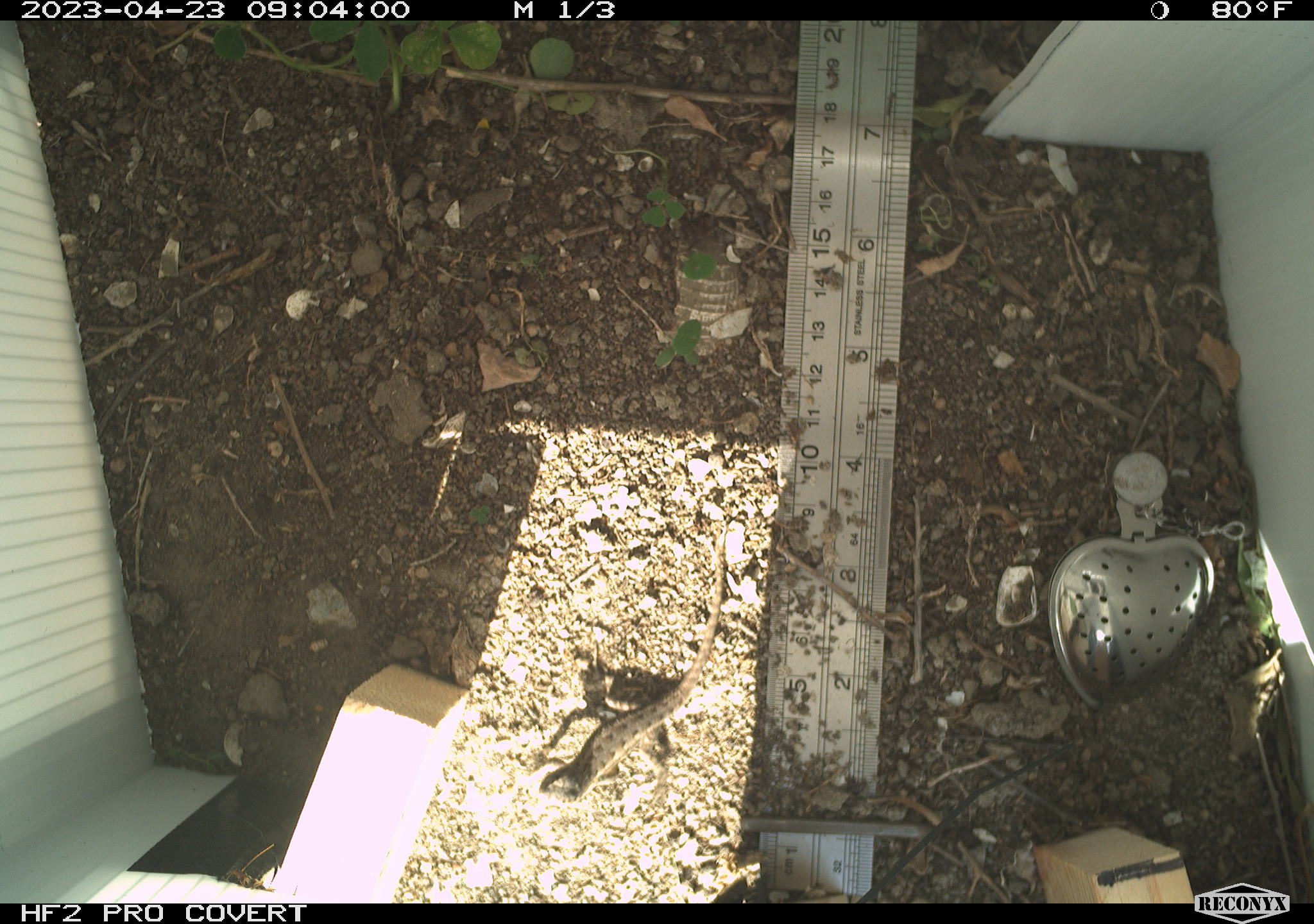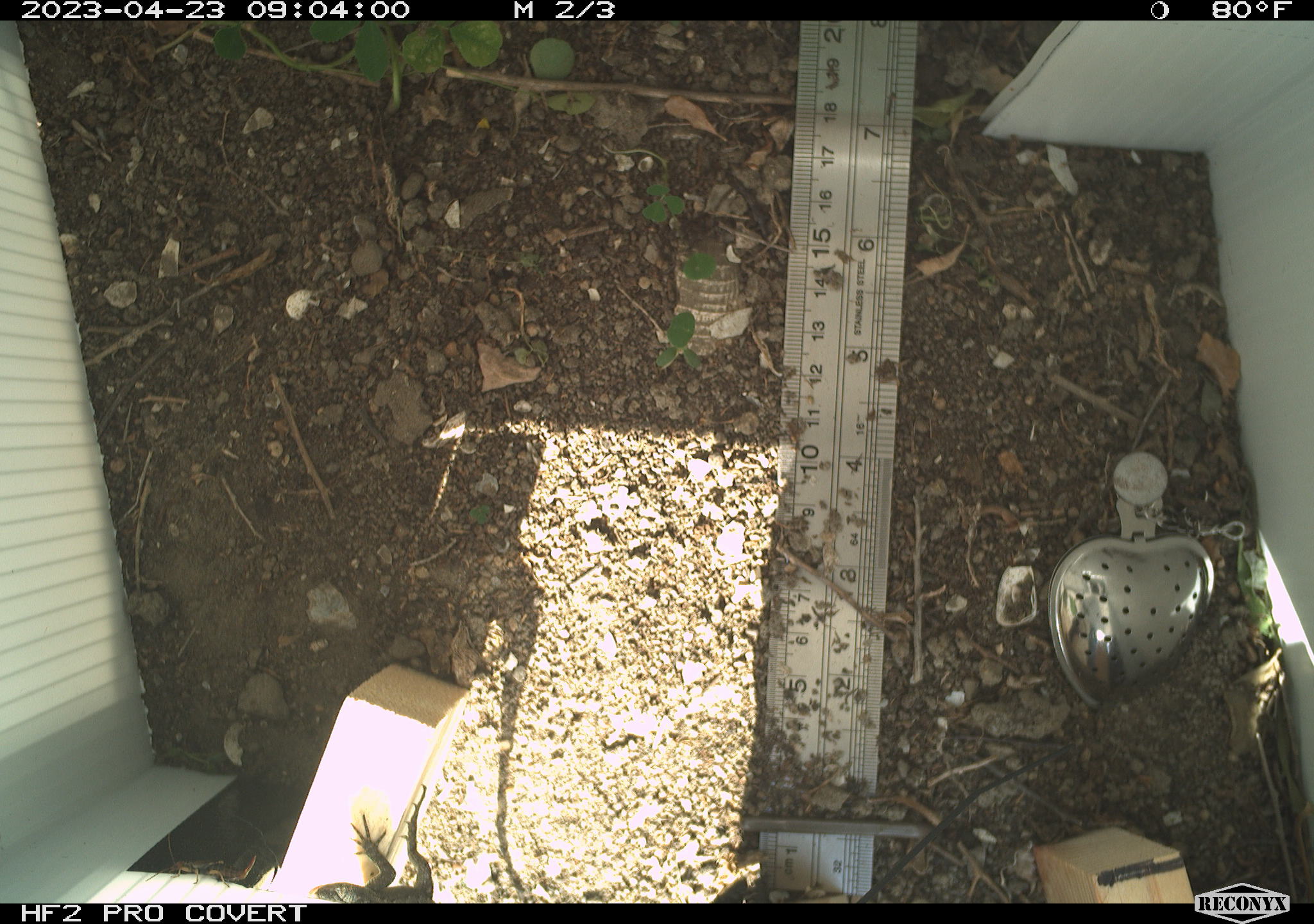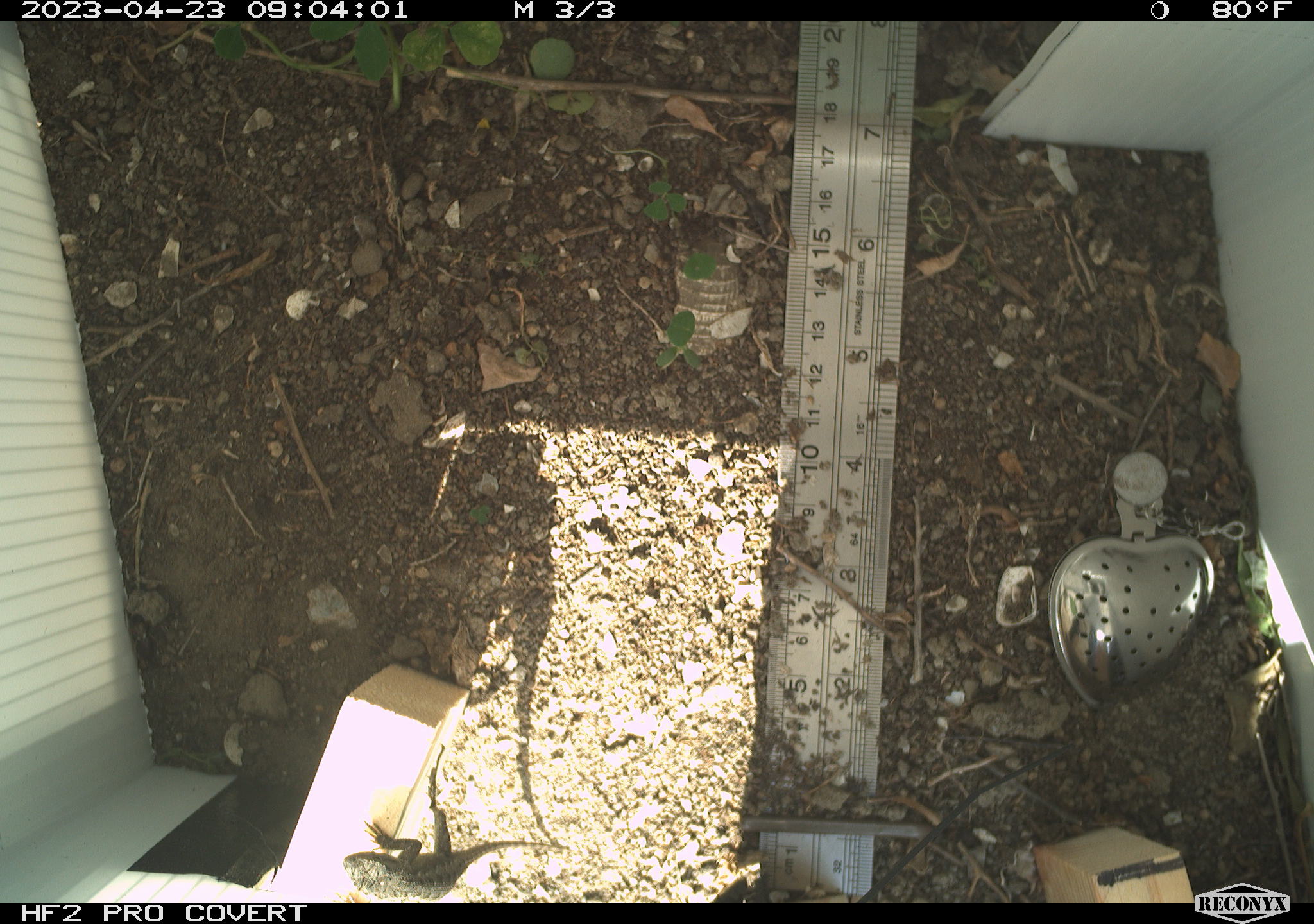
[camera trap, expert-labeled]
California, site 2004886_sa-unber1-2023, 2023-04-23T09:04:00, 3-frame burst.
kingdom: Animalia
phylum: Chordata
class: Reptilia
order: Squamata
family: Phrynosomatidae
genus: Sceloporus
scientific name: Sceloporus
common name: spiny lizards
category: sceloporus species